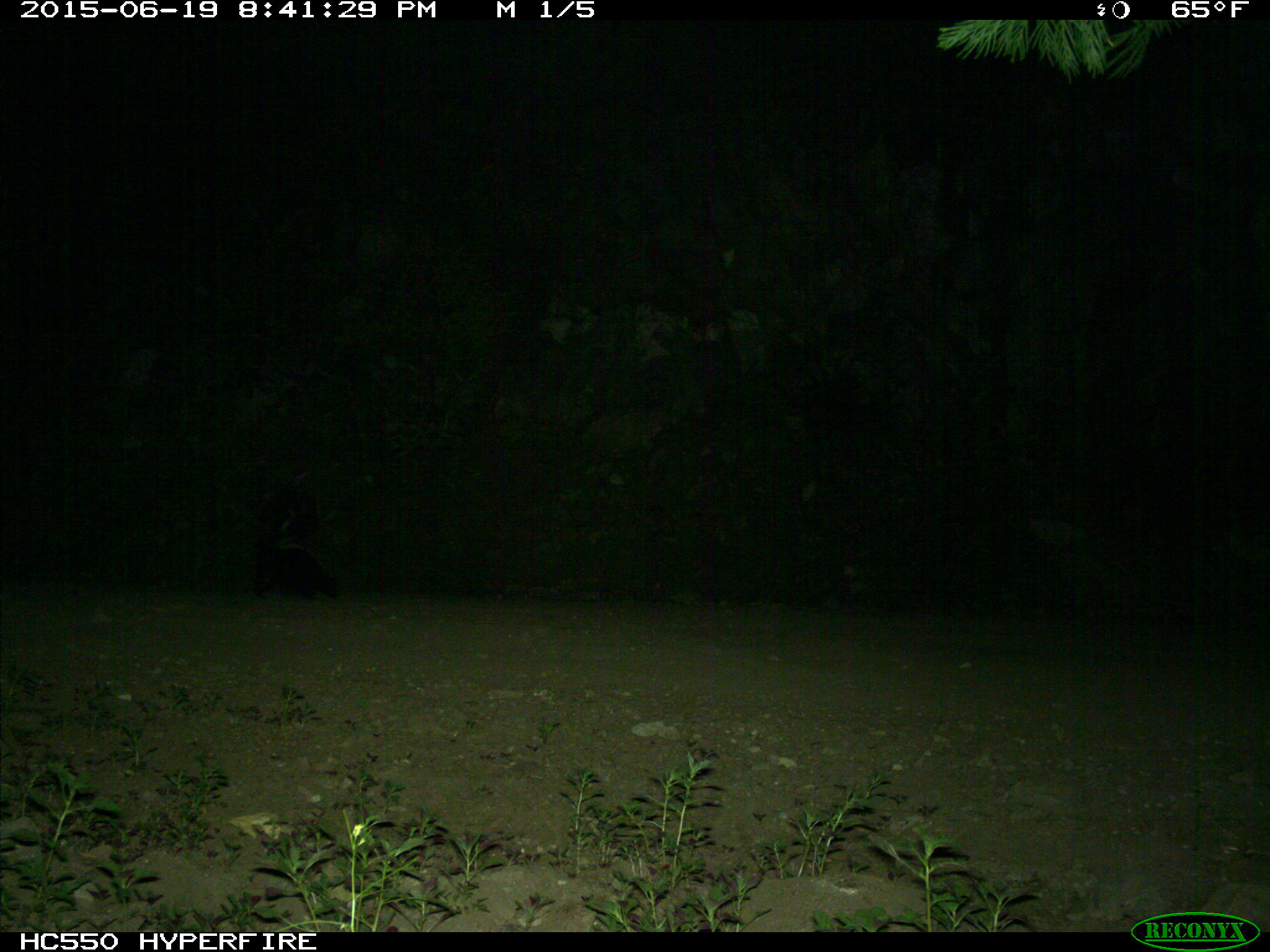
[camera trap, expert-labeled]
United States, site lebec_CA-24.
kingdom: Animalia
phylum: Chordata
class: Mammalia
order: Carnivora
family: Mephitidae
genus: Mephitis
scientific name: Mephitis mephitis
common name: striped skunk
Mephitis mephitis (striped skunk).